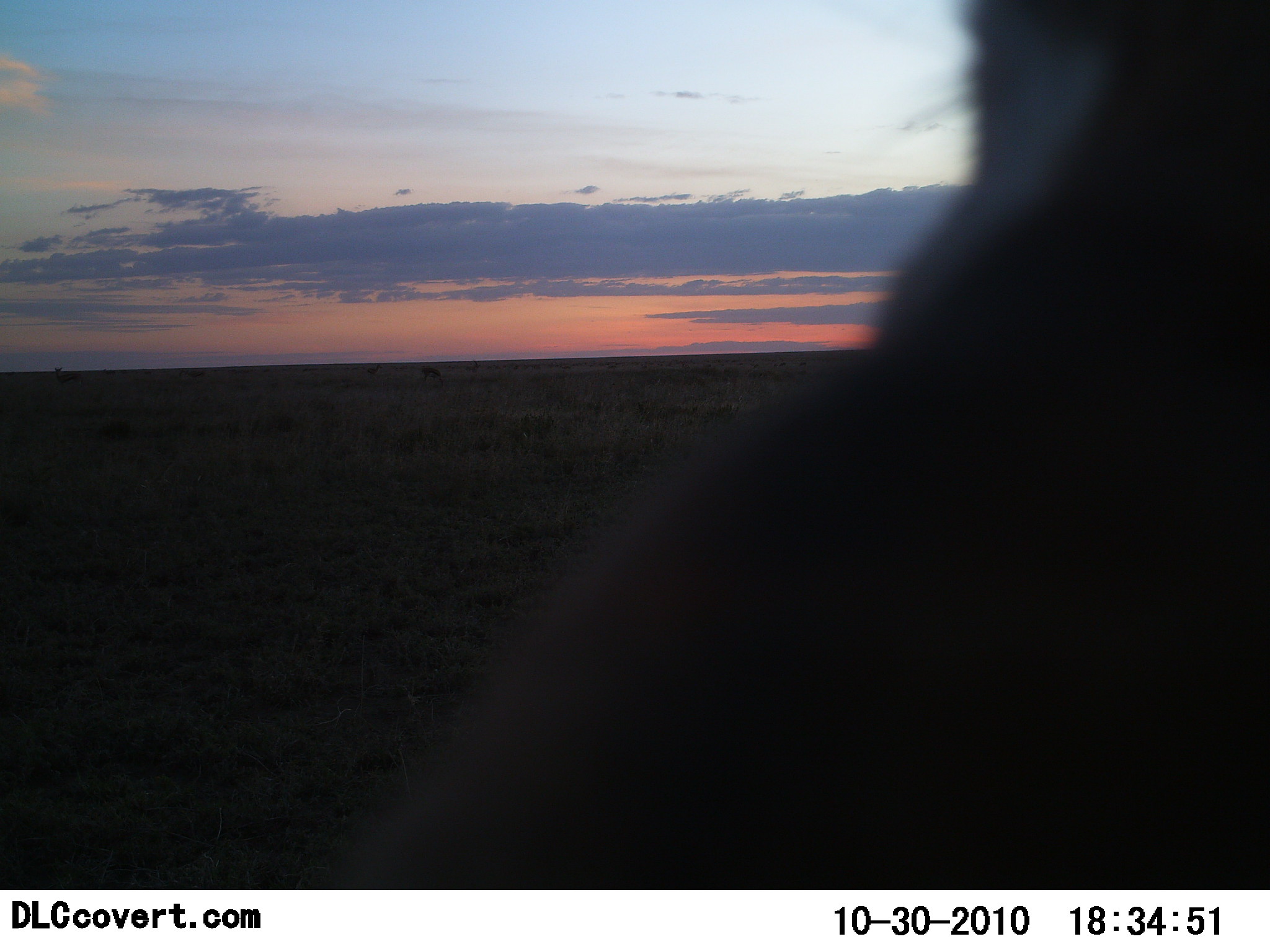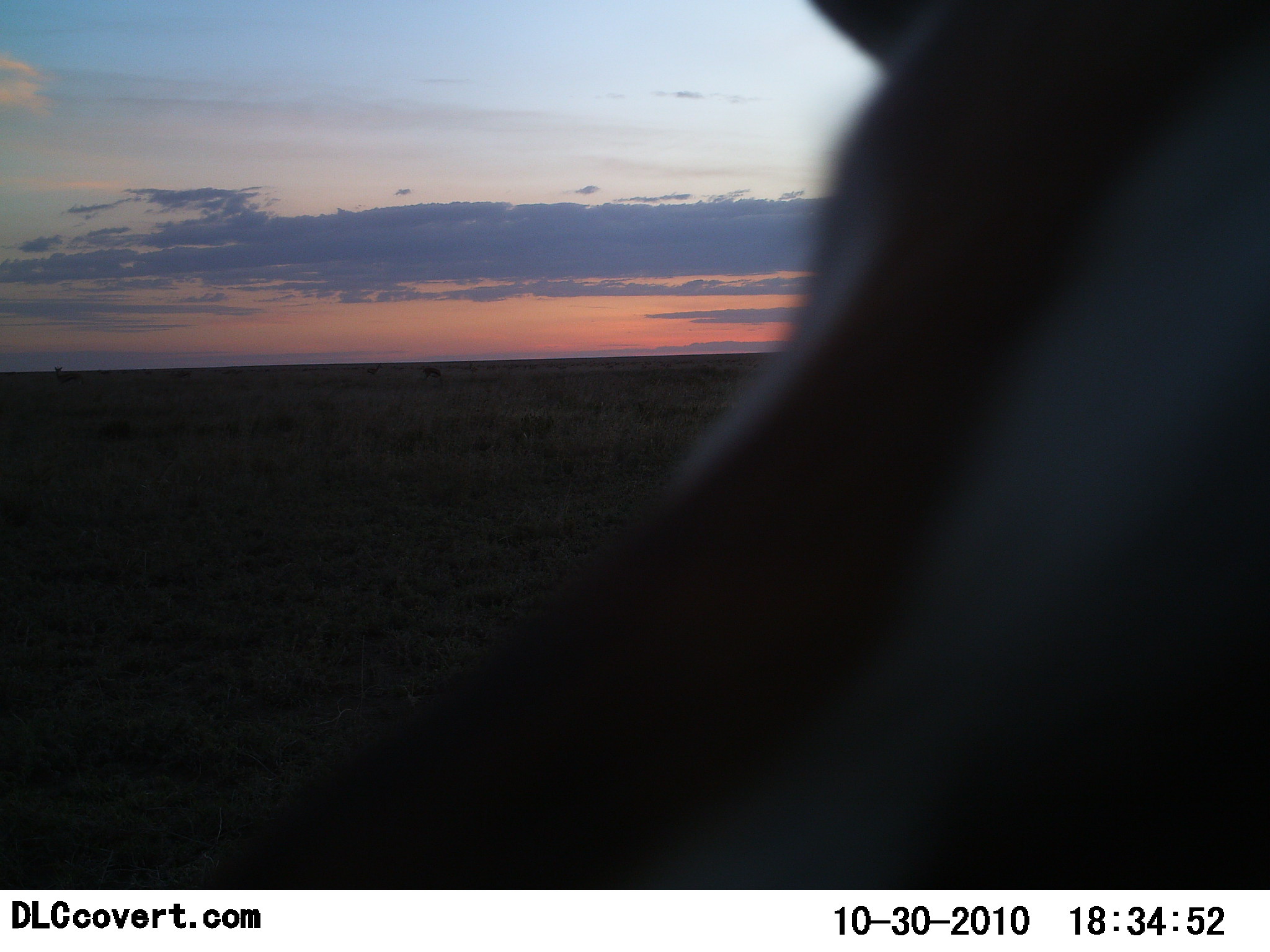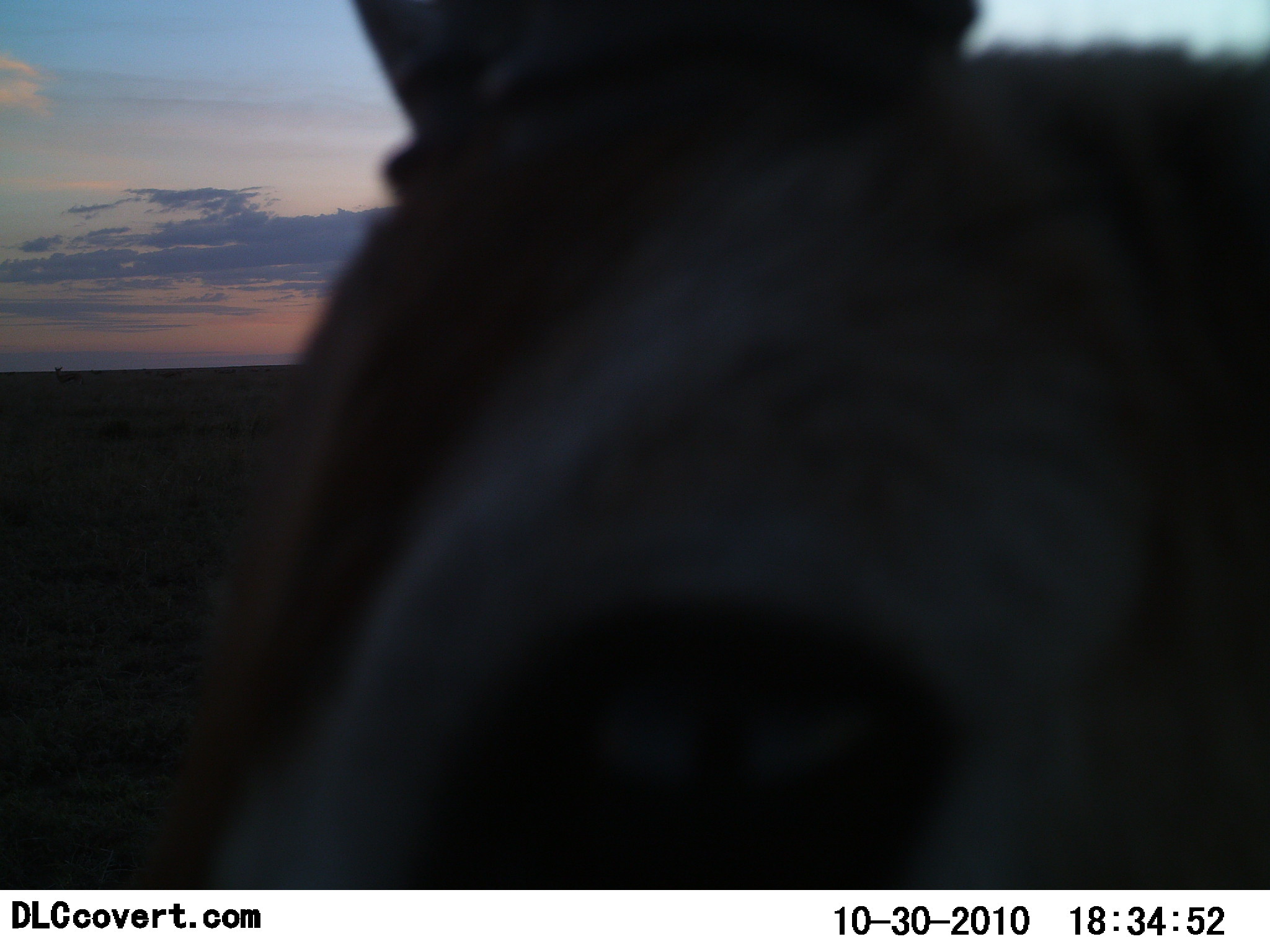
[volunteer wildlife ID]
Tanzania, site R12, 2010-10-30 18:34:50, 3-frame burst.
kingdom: Animalia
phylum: Chordata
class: Mammalia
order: Artiodactyla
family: Bovidae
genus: Eudorcas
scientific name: Eudorcas thomsonii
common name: thomson's gazelle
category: gazellethomsons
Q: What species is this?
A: Gazellethomsons (thomson's gazelle) (Eudorcas thomsonii).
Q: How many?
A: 1.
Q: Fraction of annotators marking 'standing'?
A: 67%.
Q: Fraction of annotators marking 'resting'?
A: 0%.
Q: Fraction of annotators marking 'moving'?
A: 50%.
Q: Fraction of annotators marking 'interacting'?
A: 0%.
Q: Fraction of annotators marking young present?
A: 0%.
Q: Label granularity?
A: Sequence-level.